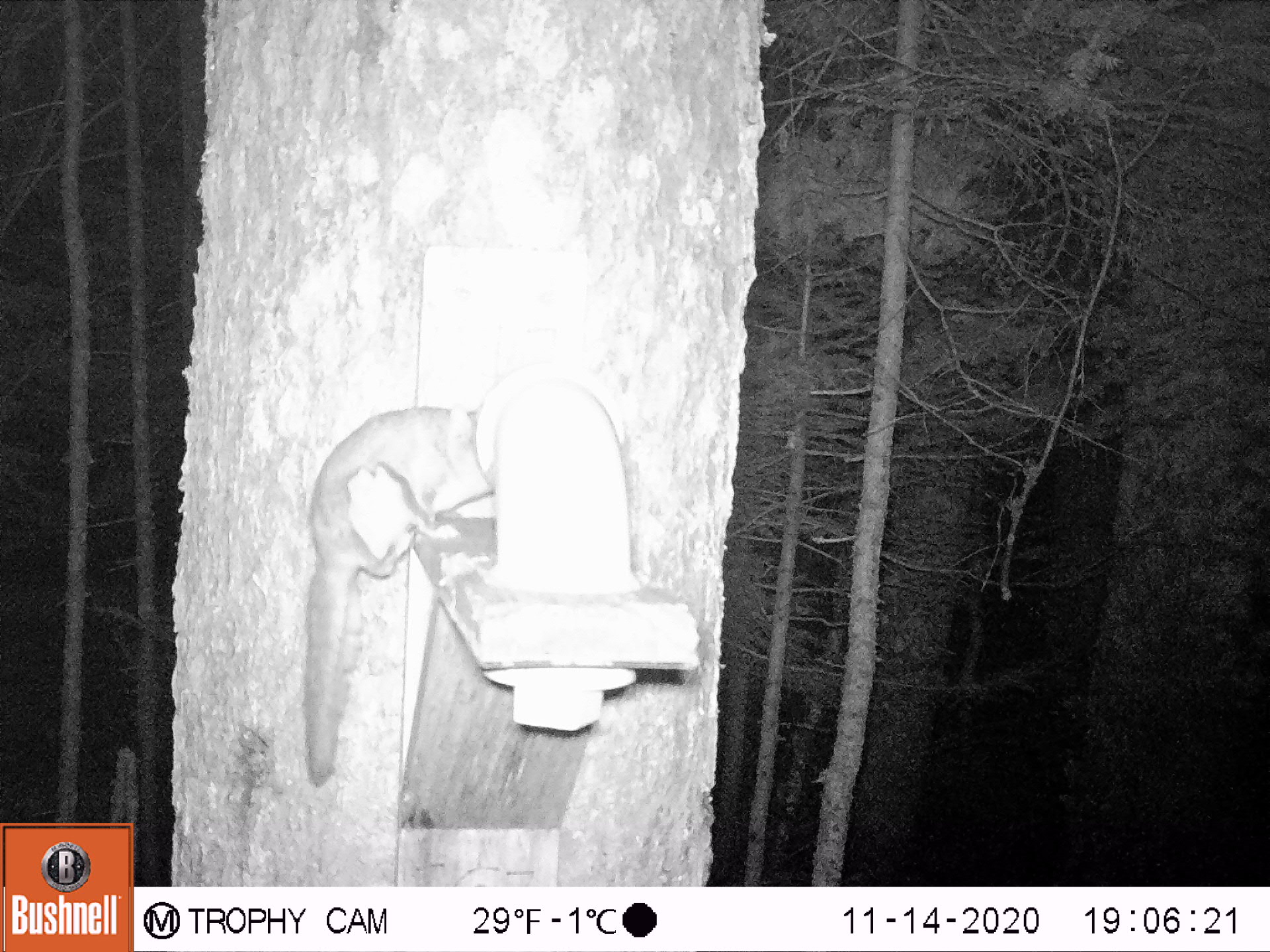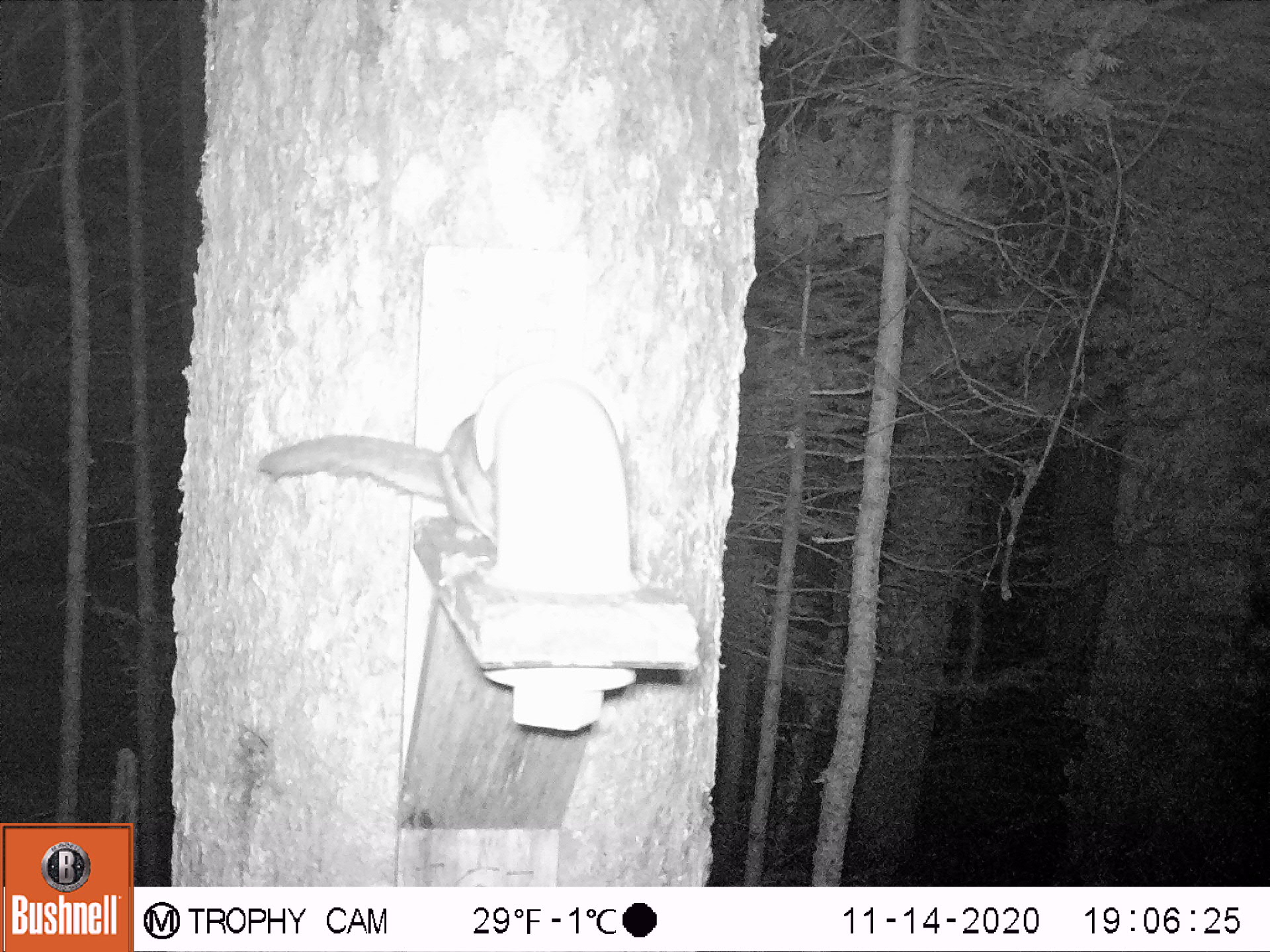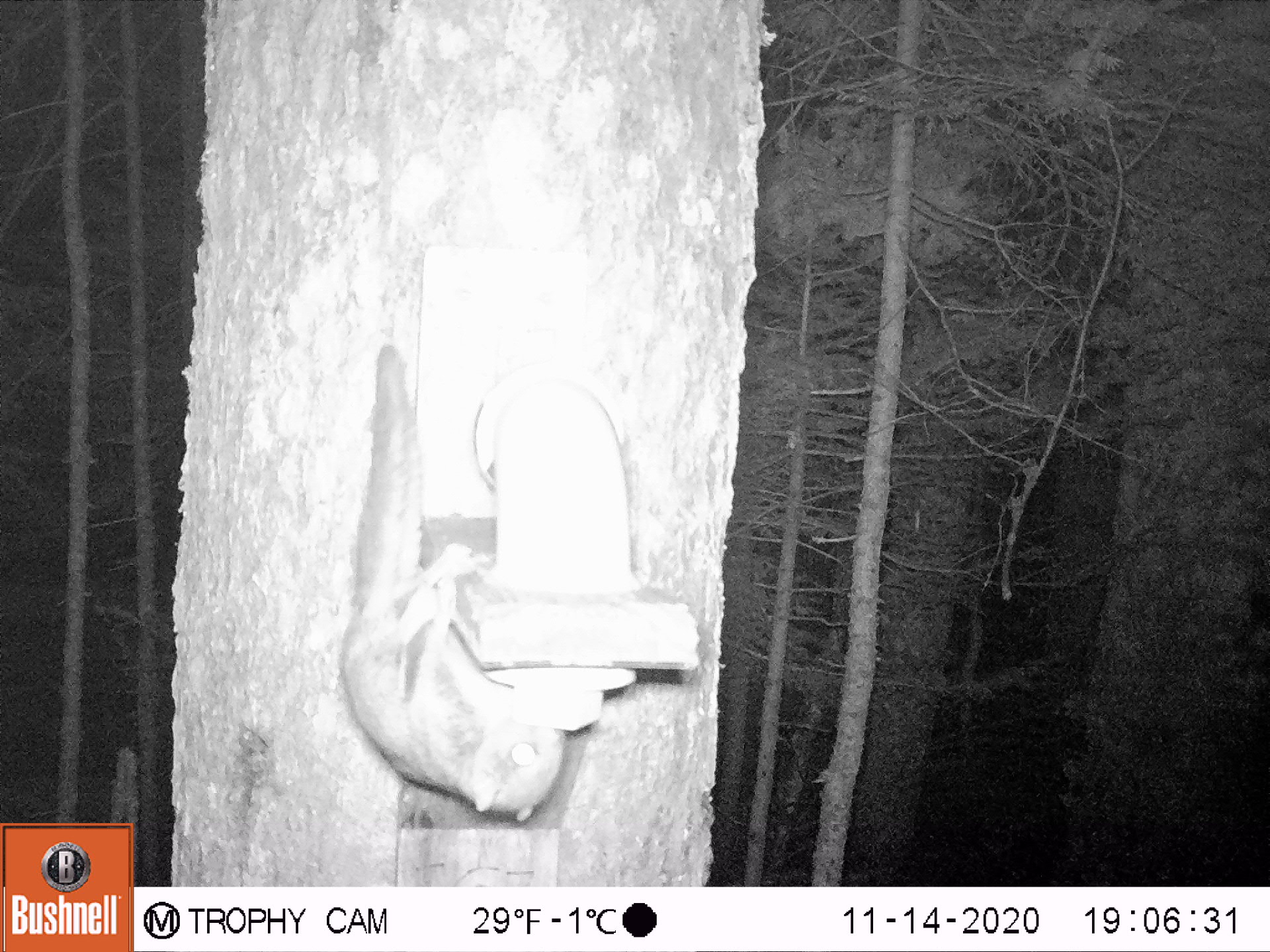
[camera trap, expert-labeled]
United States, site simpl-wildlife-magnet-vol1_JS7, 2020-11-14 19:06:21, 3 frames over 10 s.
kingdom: Animalia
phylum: Chordata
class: Mammalia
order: Rodentia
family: Sciuridae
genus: Glaucomys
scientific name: Glaucomys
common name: flying squirrel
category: flying squirrel sp.